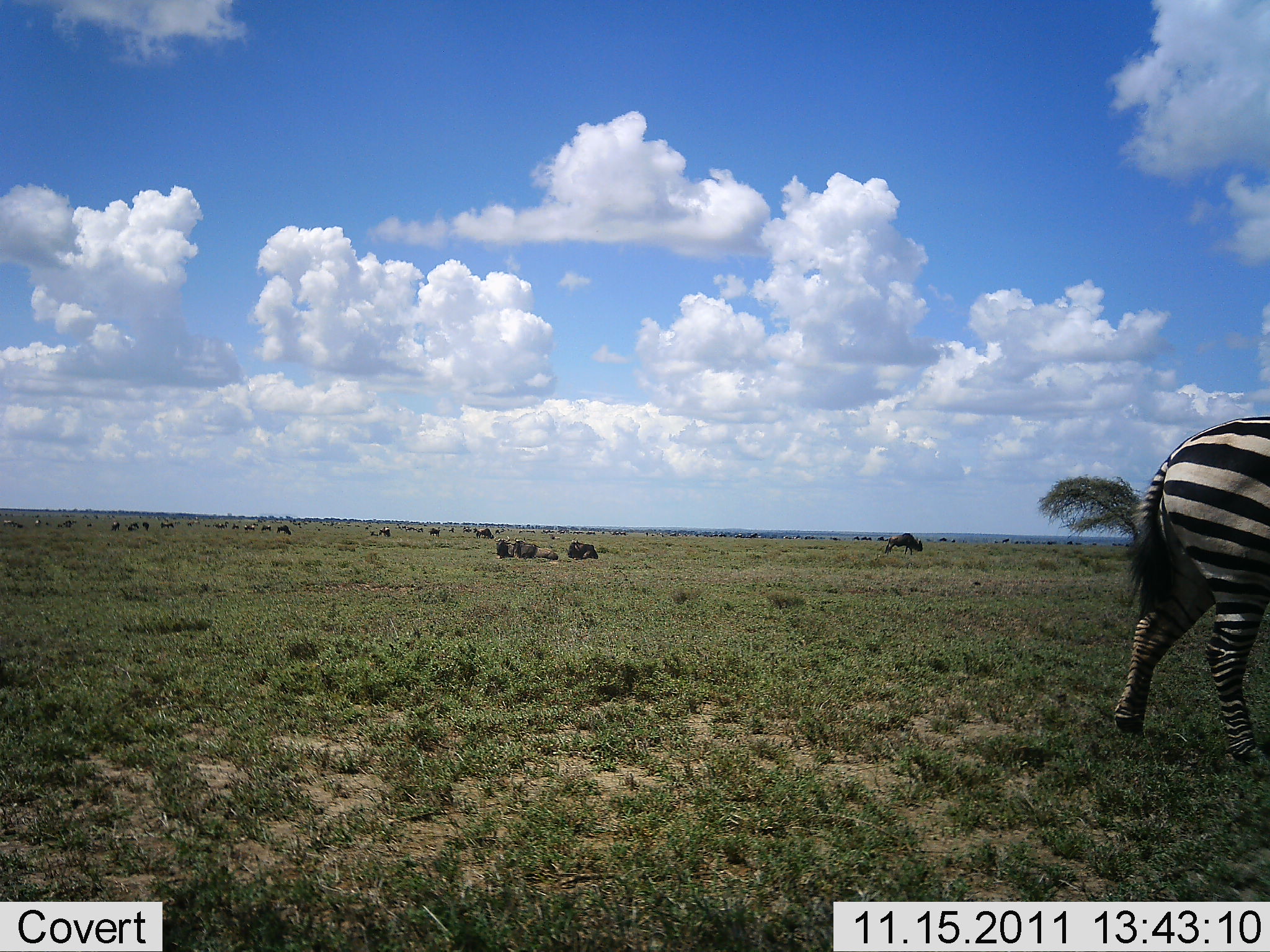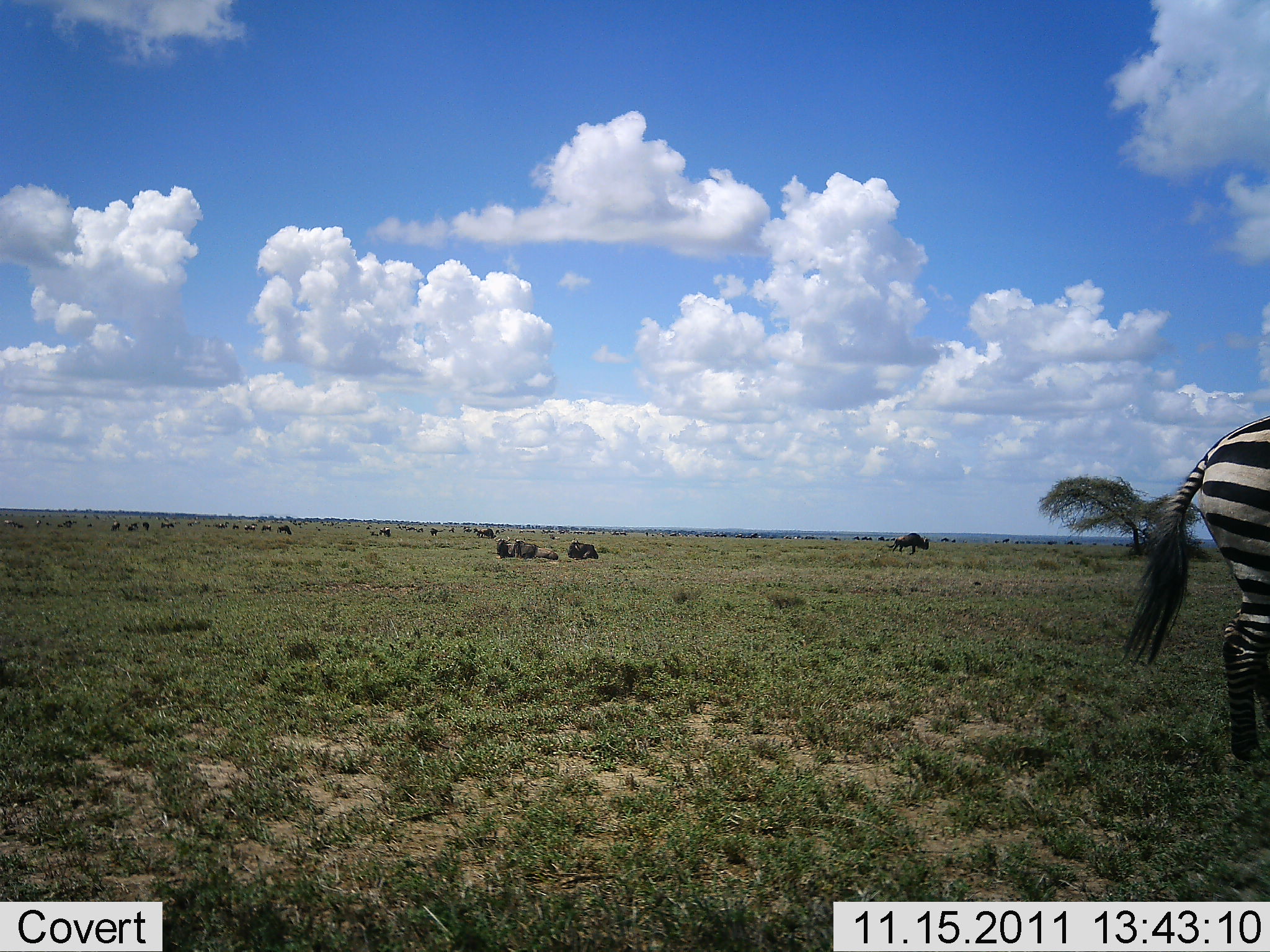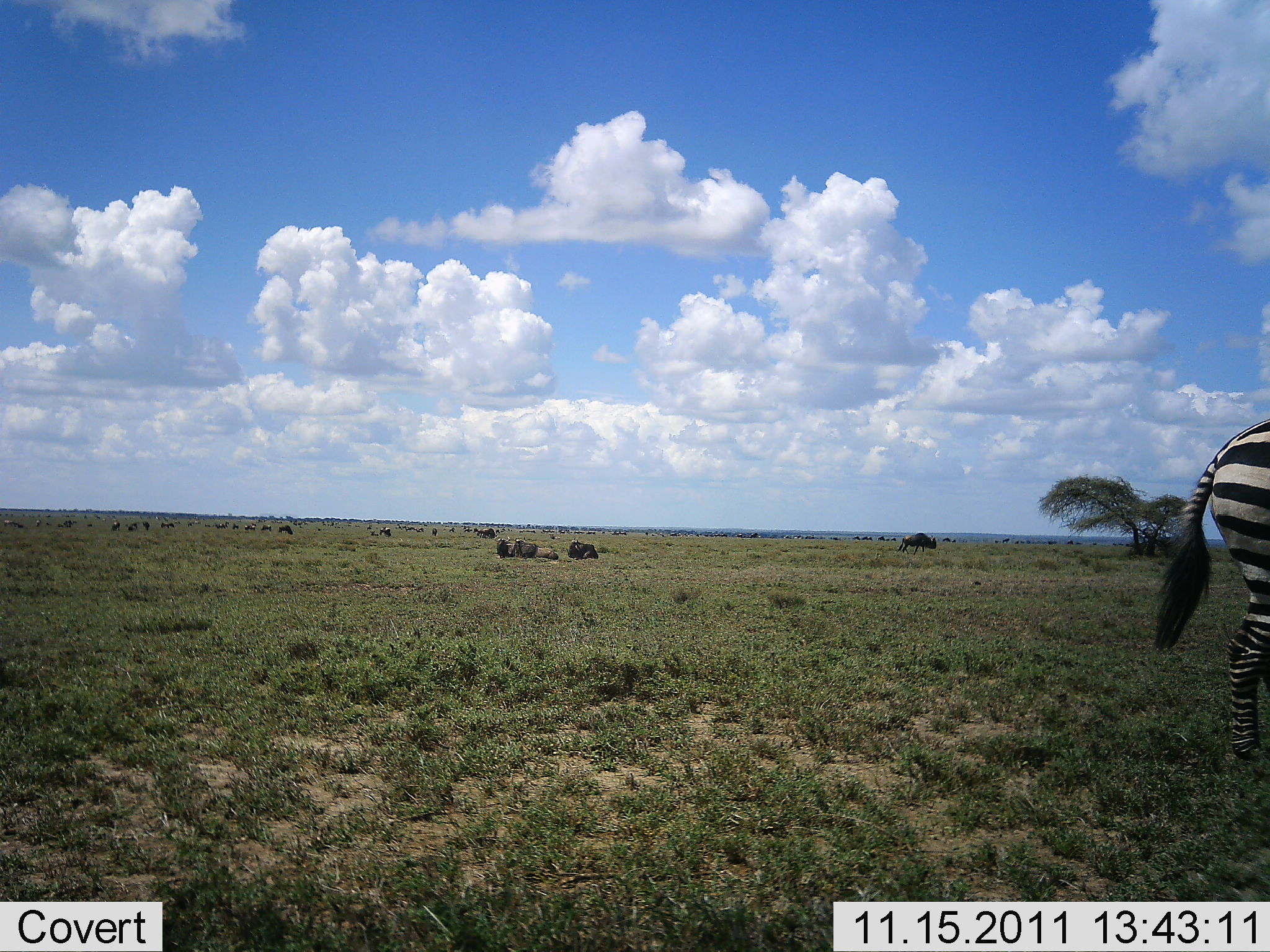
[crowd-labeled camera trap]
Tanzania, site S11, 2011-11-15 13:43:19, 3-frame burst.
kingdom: Animalia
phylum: Chordata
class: Mammalia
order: Artiodactyla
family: Bovidae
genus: Connochaetes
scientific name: Connochaetes taurinus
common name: blue wildebeest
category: wildebeest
Wildebeest (blue wildebeest) (Connochaetes taurinus), count 11-50. Behavior (volunteer vote fractions): standing 17%, resting 58%, moving 42%, interacting 0%. Young present (vote fraction): 0%. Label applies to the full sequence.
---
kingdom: Animalia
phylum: Chordata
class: Mammalia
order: Perissodactyla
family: Equidae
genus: Equus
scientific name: Equus quagga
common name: plains zebra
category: zebra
Zebra (plains zebra) (Equus quagga), count 1. Behavior (volunteer vote fractions): standing 28%, resting 0%, moving 72%, interacting 0%. Young present (vote fraction): 0%. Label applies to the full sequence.